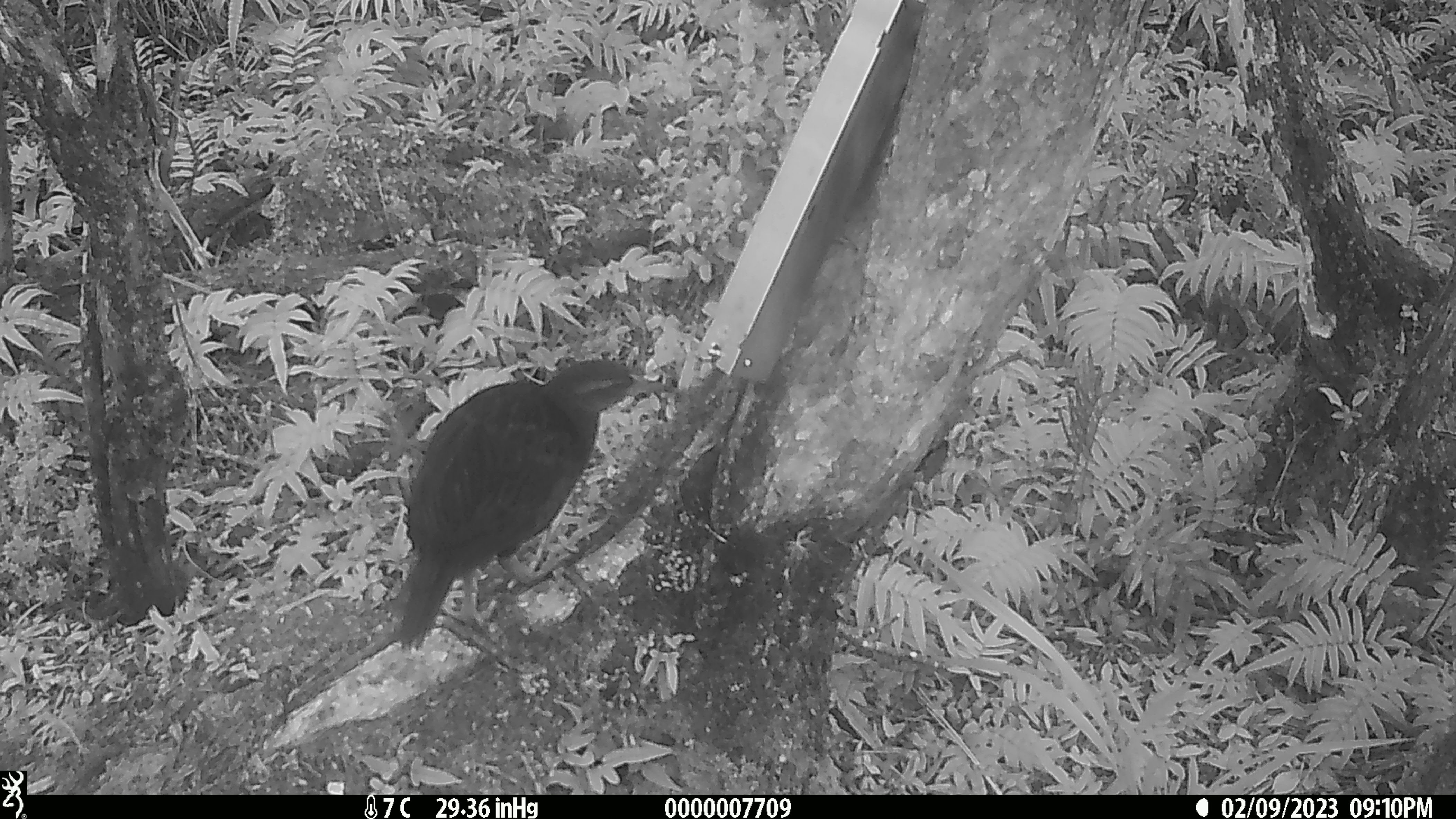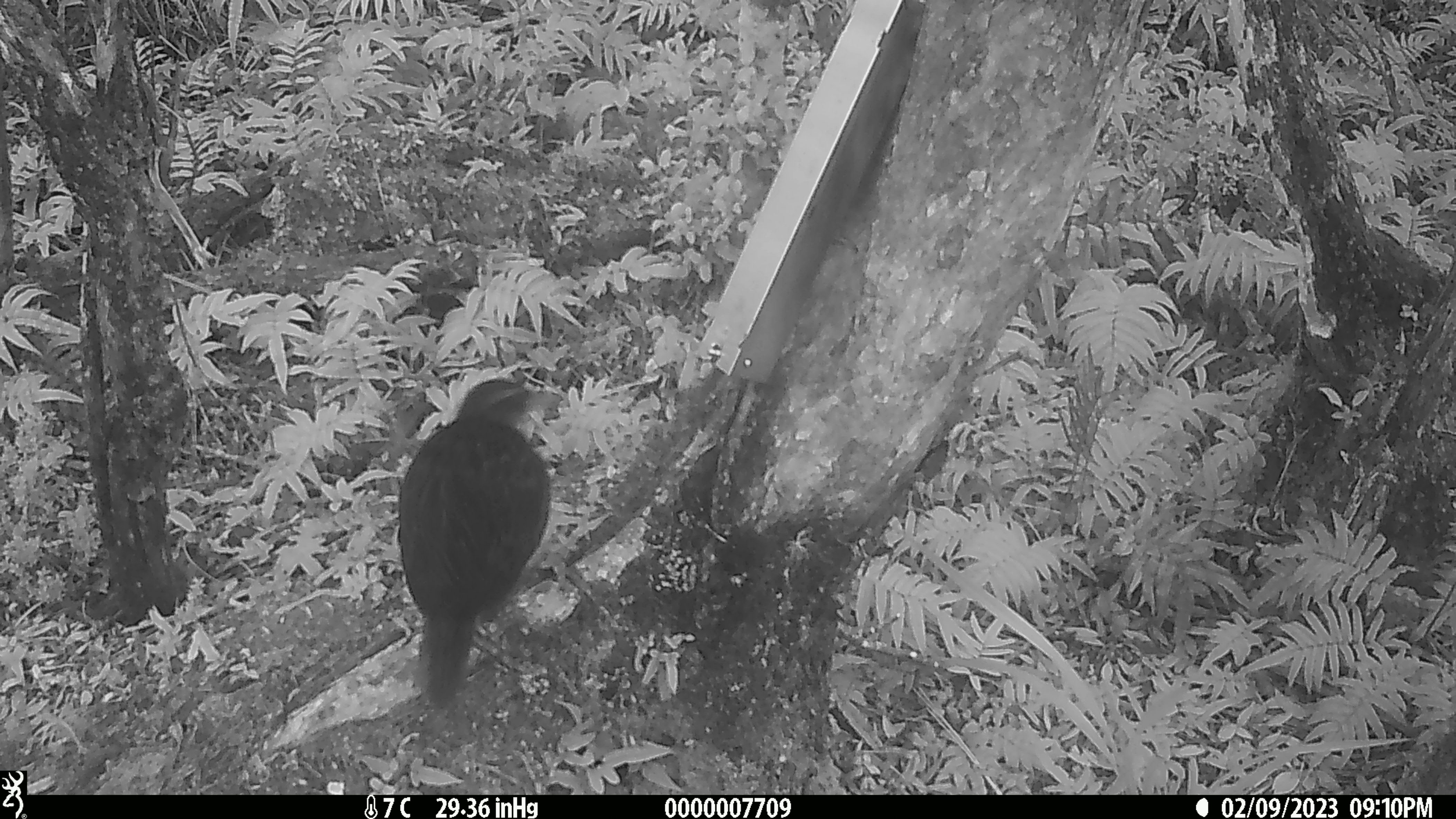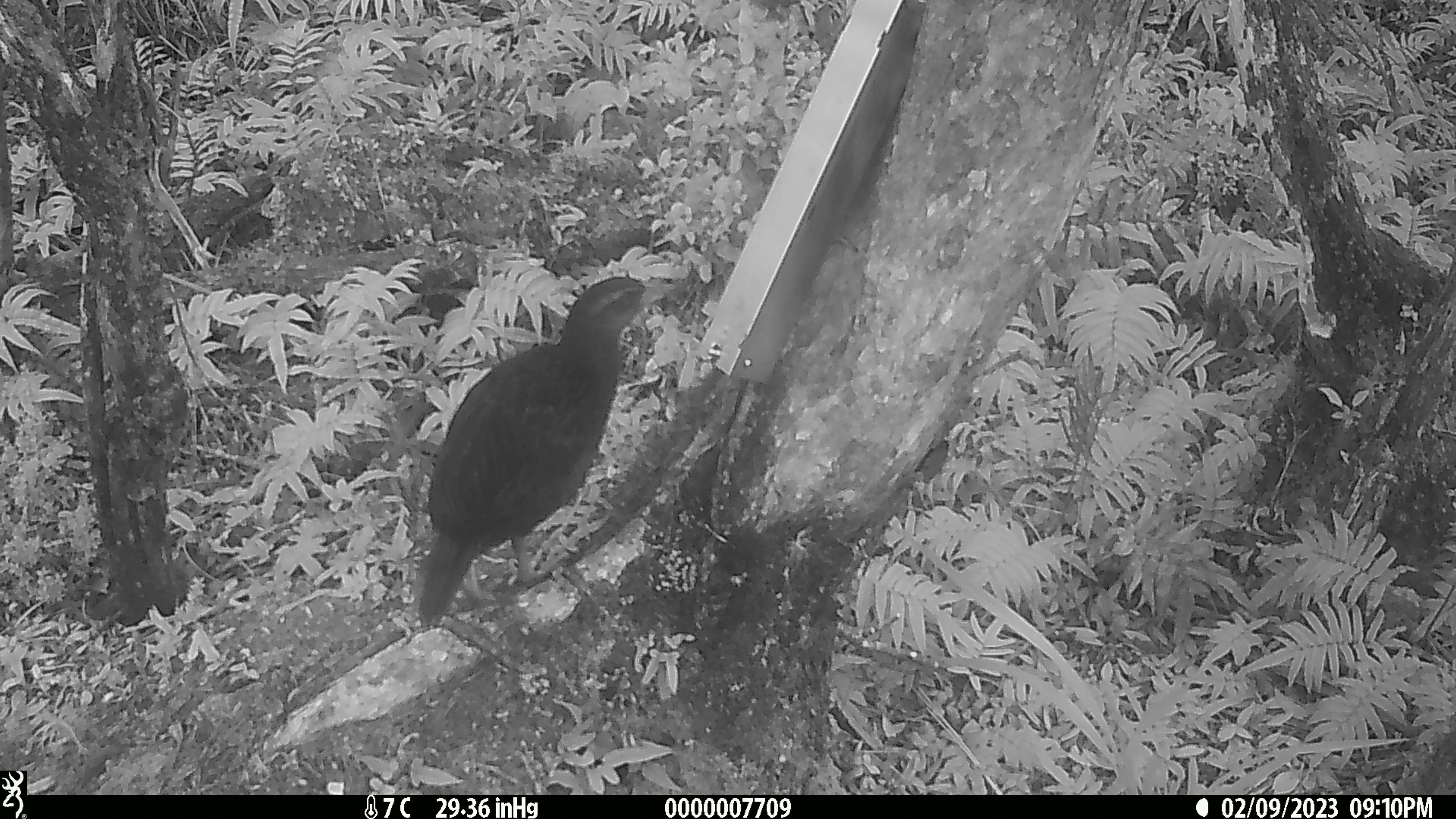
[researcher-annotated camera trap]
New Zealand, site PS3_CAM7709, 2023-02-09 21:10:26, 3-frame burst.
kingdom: Animalia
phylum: Chordata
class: Aves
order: Gruiformes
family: Rallidae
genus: Gallirallus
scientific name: Gallirallus australis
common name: weka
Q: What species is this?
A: Weka (Gallirallus australis).